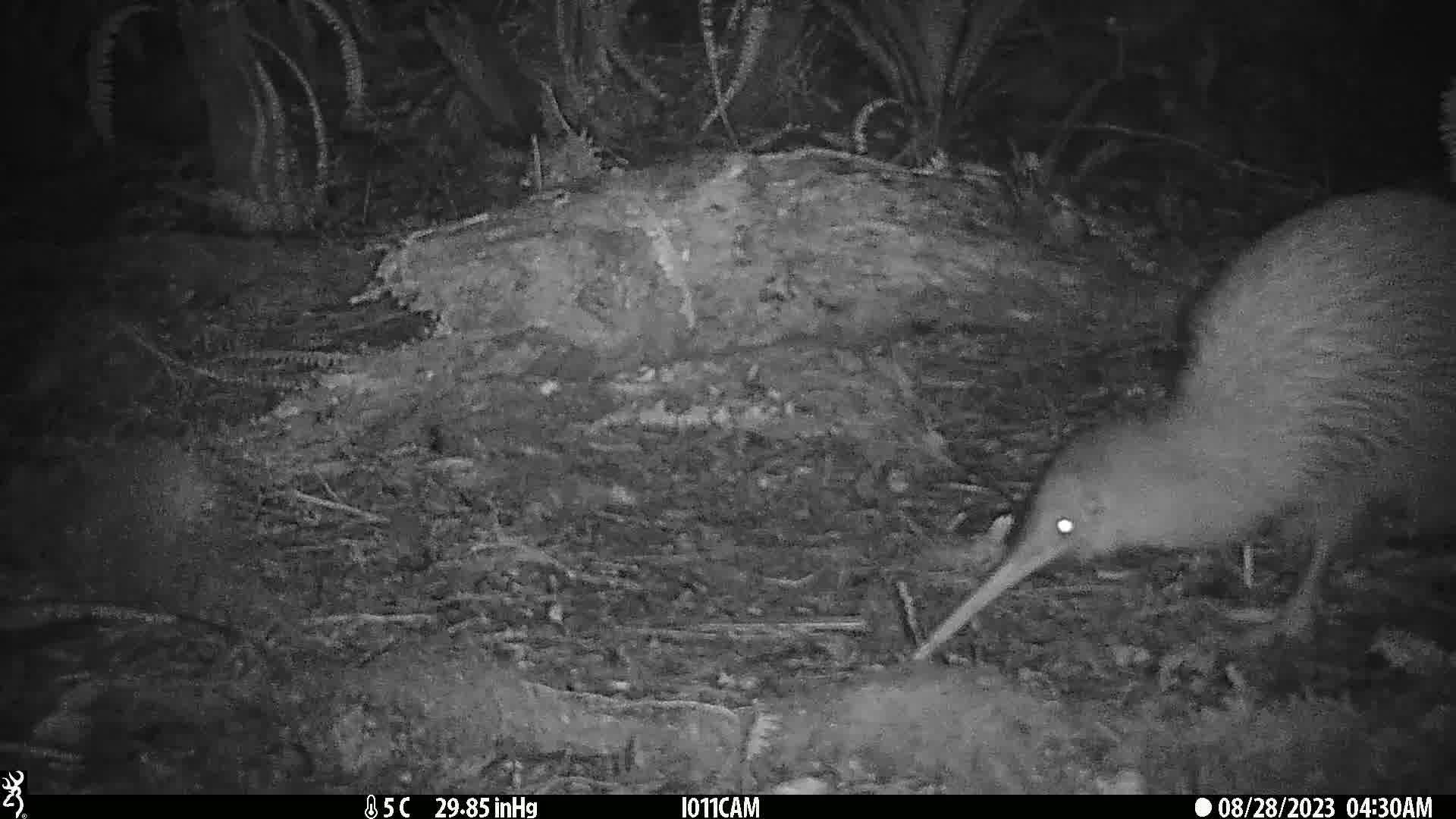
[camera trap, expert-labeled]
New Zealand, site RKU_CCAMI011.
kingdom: Animalia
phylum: Chordata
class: Aves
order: Apterygiformes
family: Apterygidae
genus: Apteryx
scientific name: Apteryx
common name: kiwi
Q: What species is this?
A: Kiwi (Apteryx).